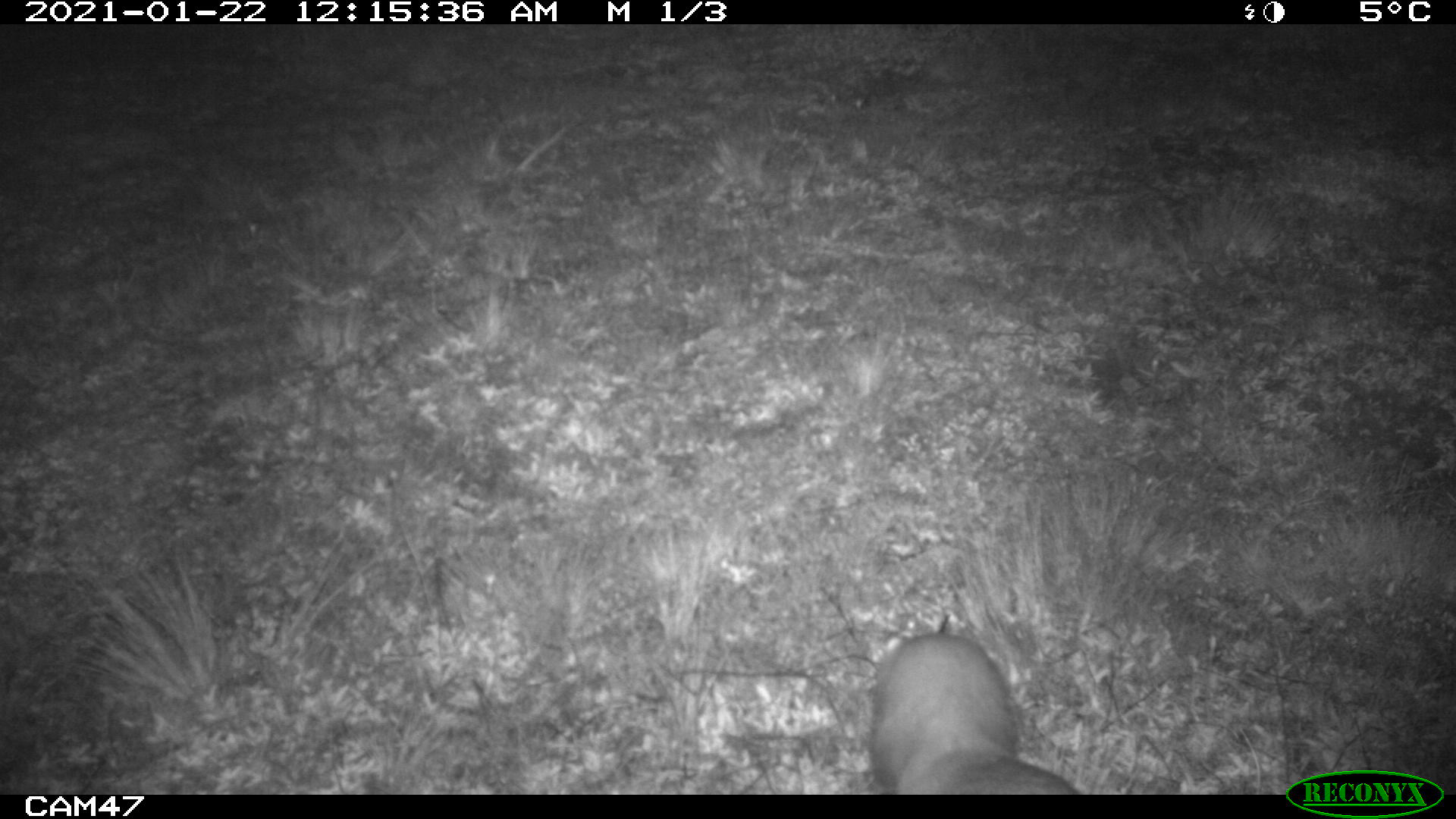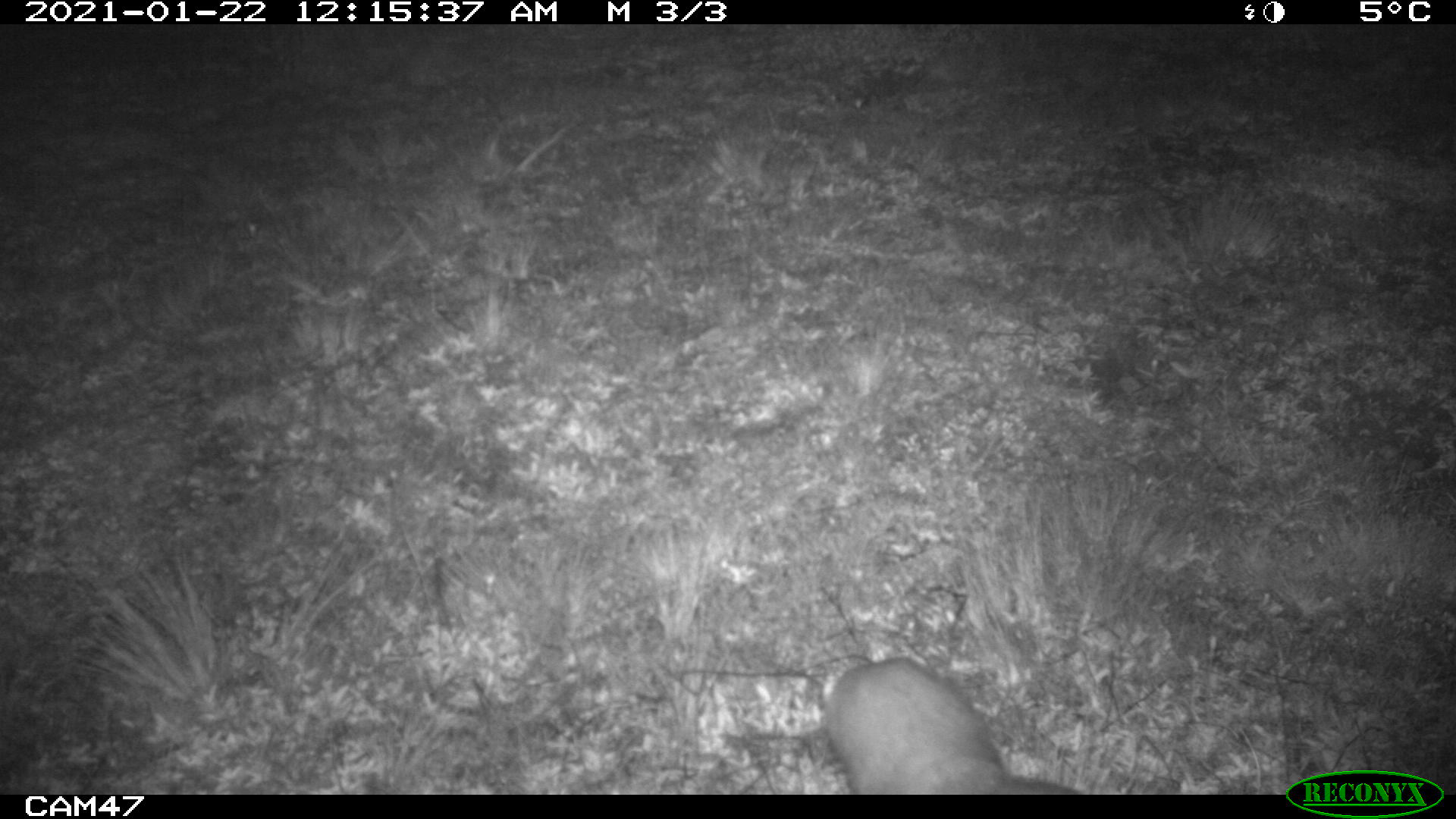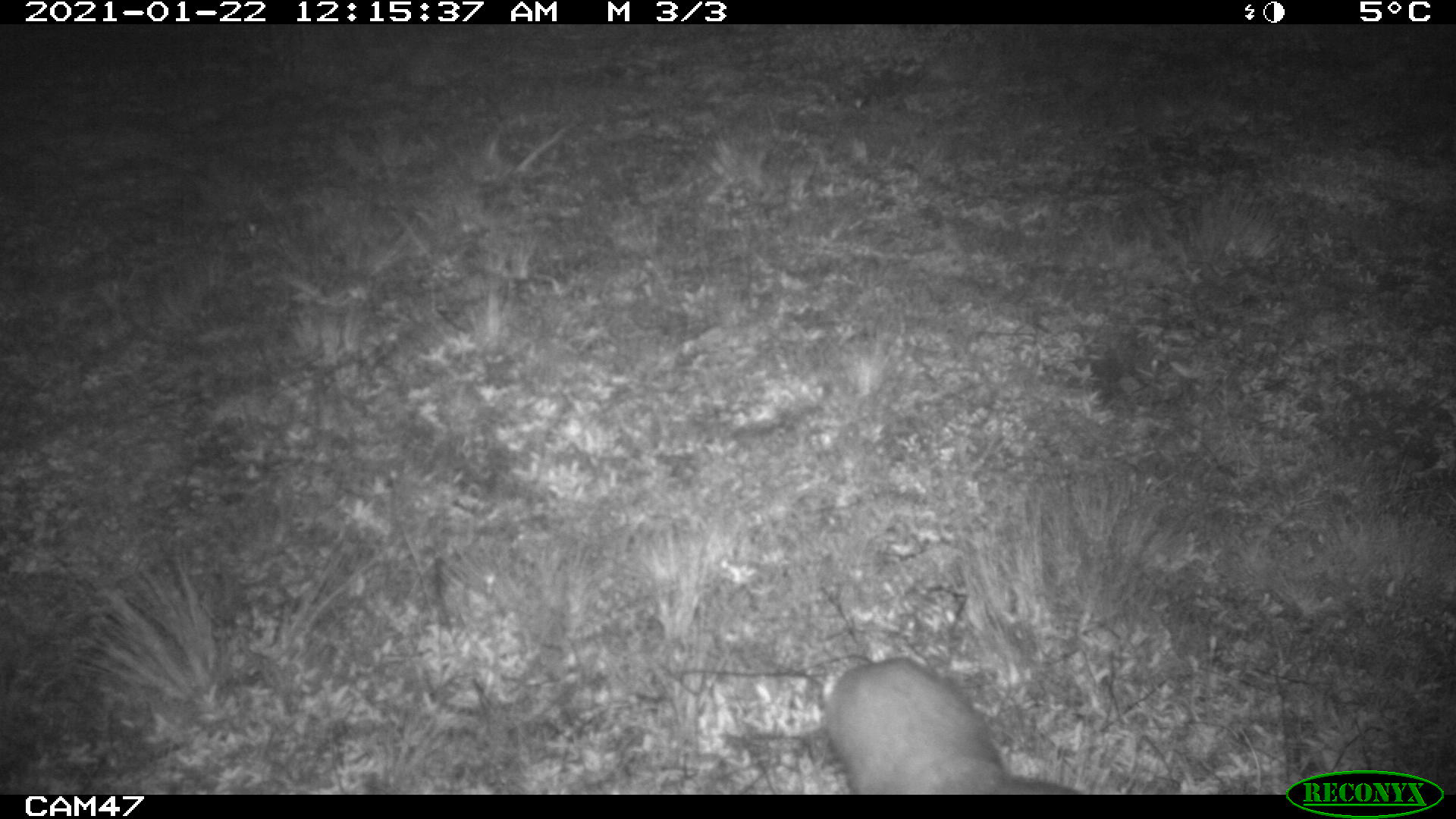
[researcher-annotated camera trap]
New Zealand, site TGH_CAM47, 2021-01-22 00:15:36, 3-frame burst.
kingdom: Animalia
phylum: Chordata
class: Mammalia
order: Carnivora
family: Mustelidae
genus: Mustela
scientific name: Mustela furo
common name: ferret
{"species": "ferret (Mustela furo)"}